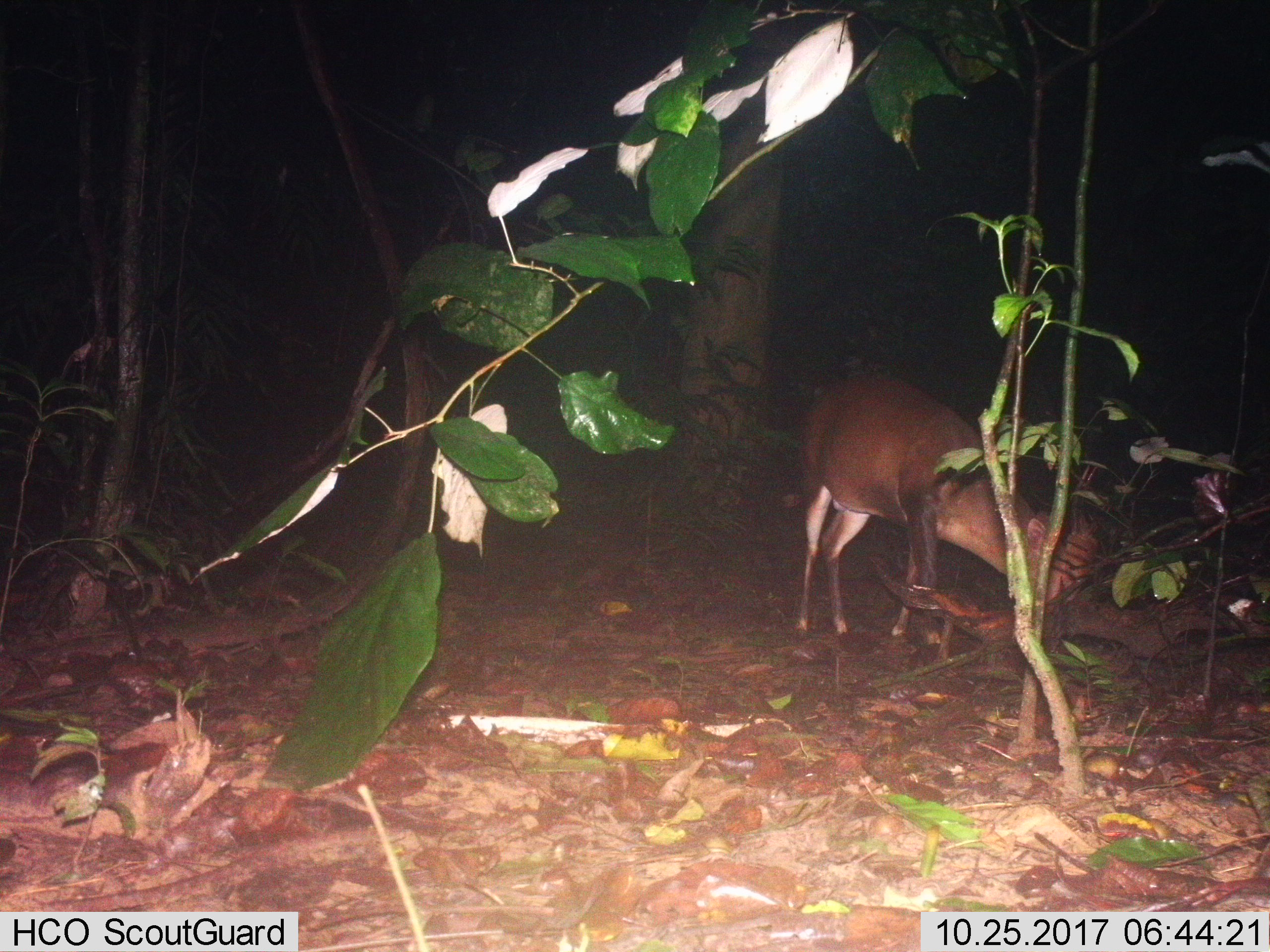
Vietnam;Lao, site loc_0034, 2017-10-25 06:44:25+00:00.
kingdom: Animalia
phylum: Chordata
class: Mammalia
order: Artiodactyla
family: Cervidae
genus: Muntiacus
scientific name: Muntiacus vuquangensis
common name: large-antlered muntjac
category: large antlered muntjac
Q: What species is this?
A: Large antlered muntjac (large-antlered muntjac) (Muntiacus vuquangensis).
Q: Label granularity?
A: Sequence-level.